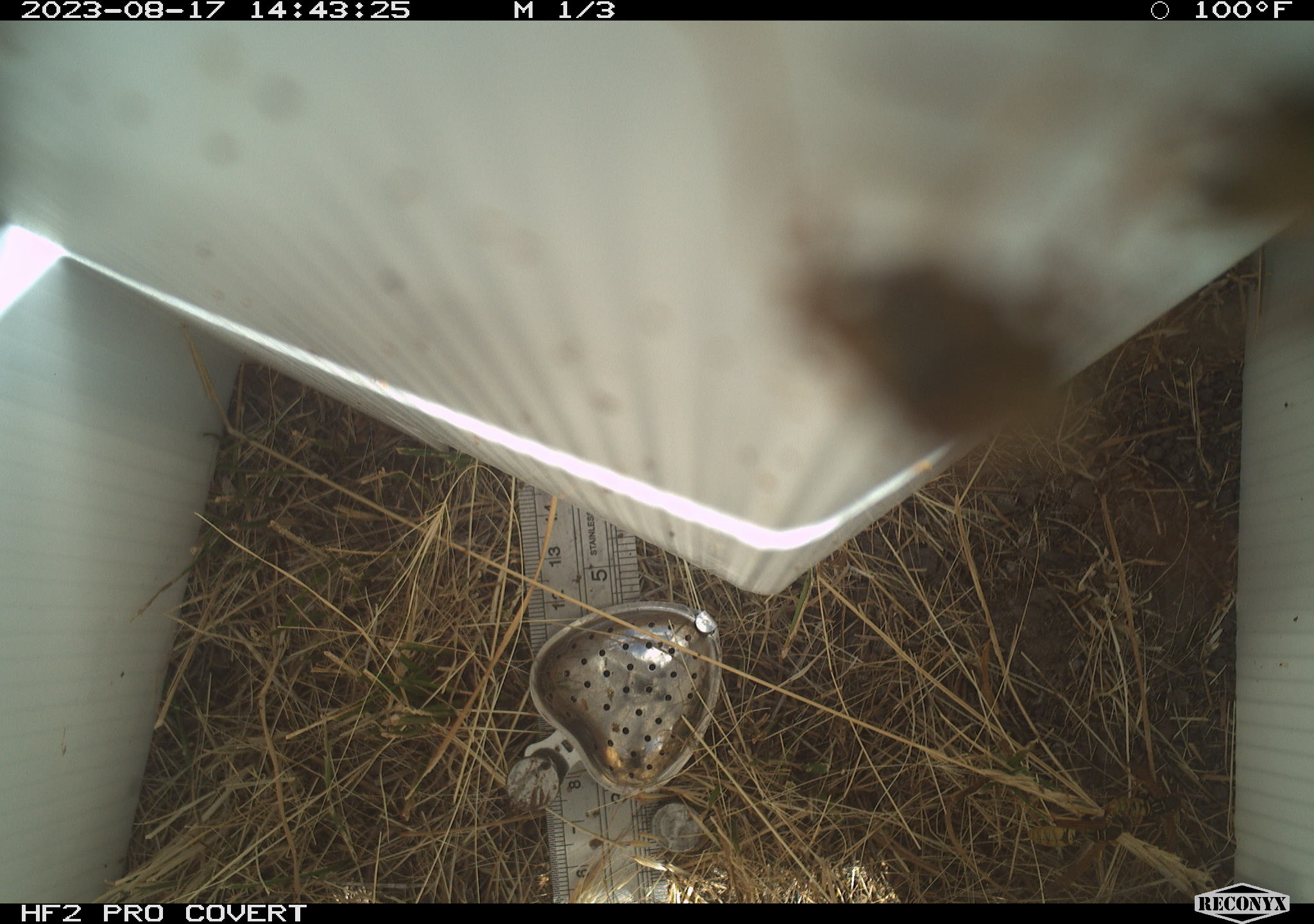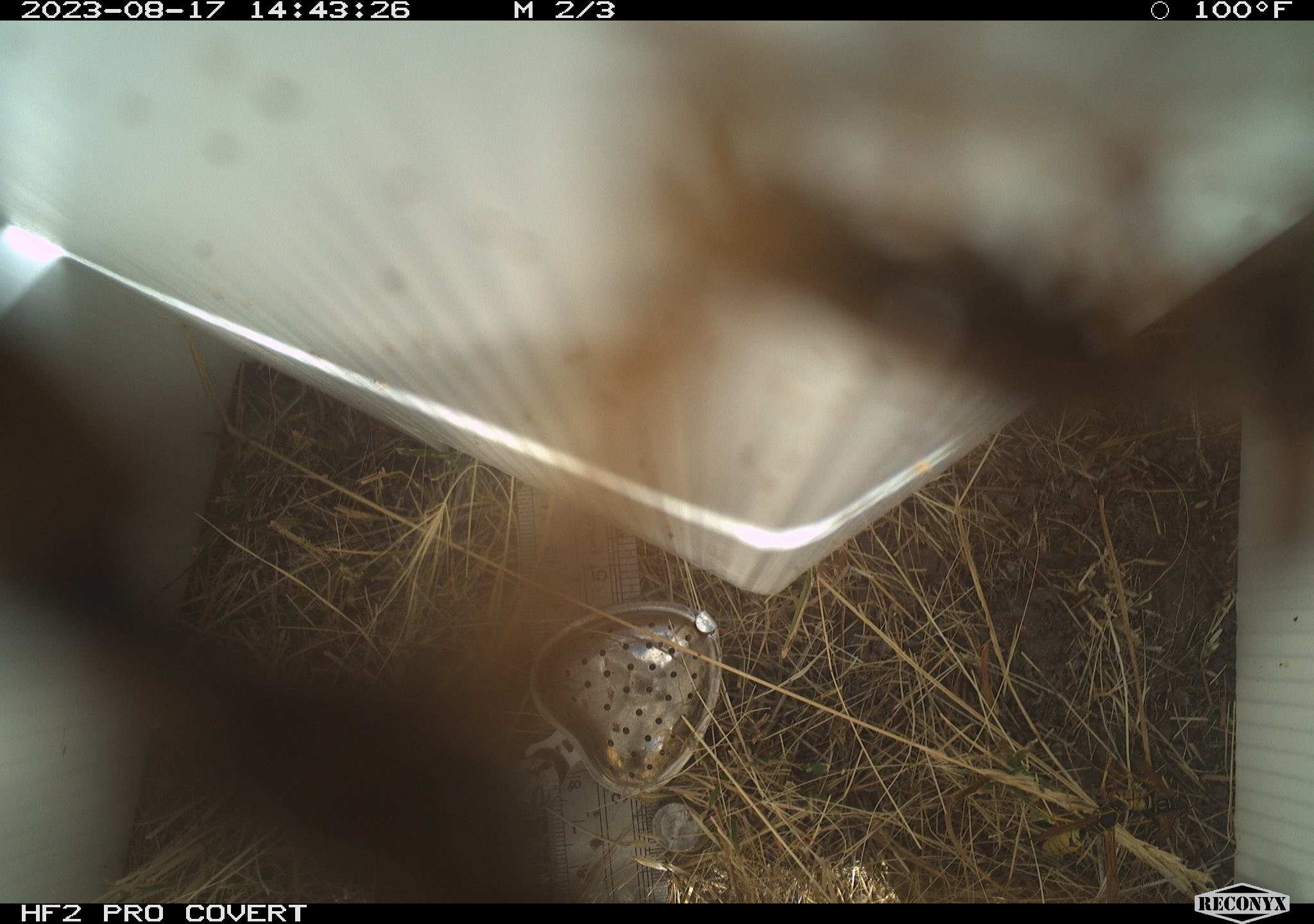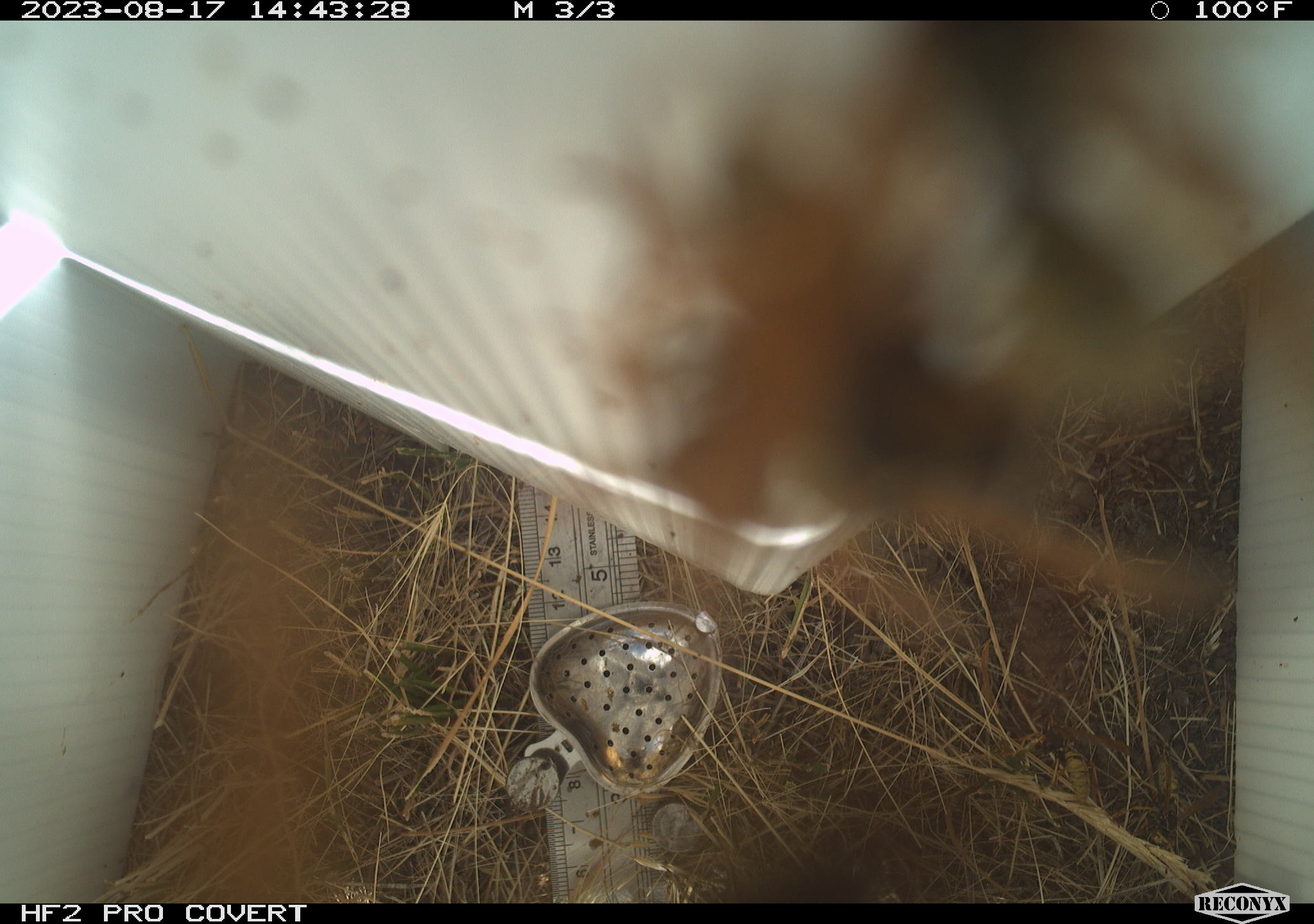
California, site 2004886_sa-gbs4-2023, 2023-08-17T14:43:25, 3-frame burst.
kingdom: Animalia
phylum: Arthropoda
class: Insecta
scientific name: Insecta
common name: insect